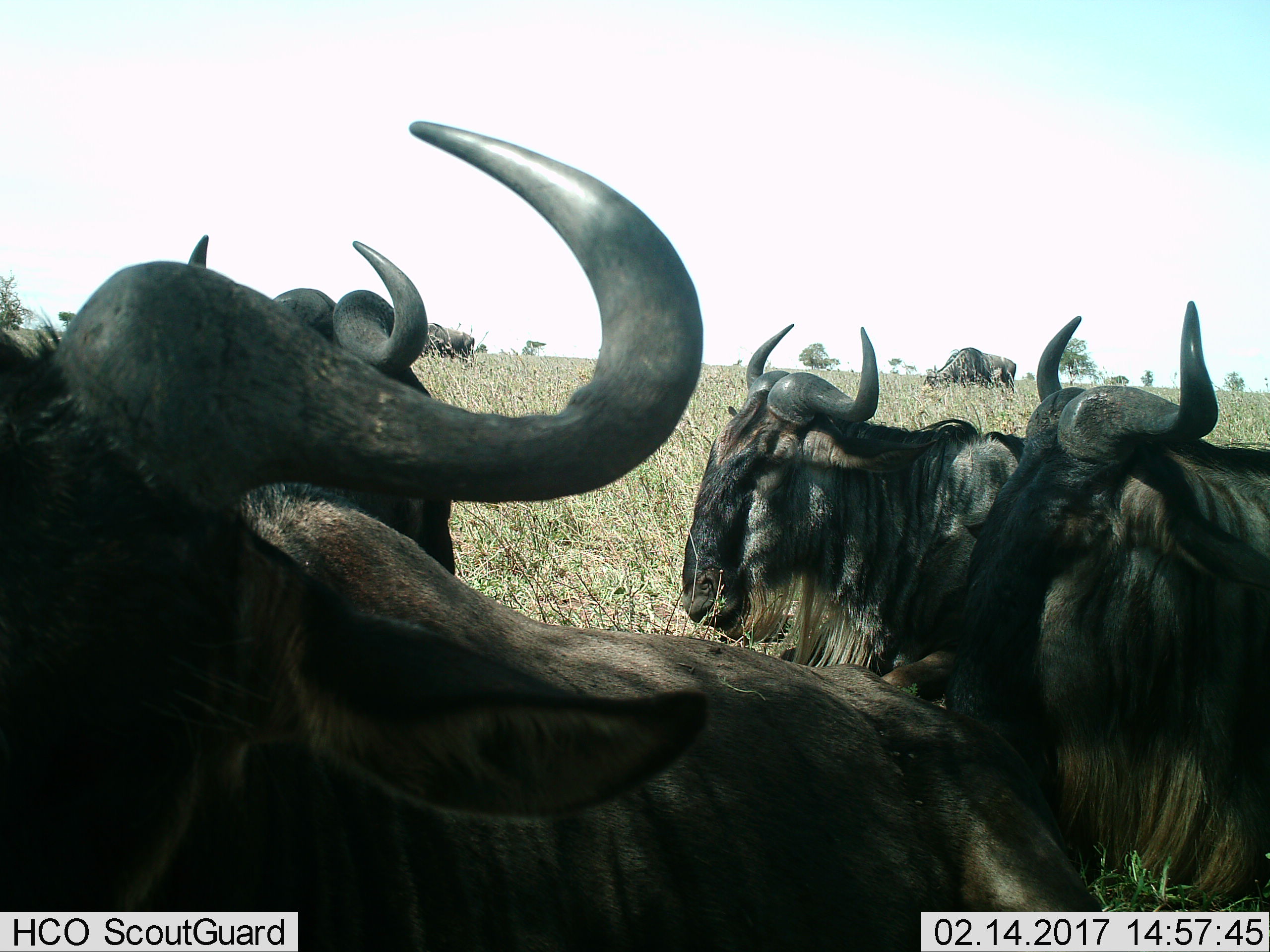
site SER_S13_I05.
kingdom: Animalia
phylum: Chordata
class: Mammalia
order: Artiodactyla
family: Bovidae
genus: Connochaetes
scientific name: Connochaetes taurinus taurinus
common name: blue wildebeest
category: wildebeestblue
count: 6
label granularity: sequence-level